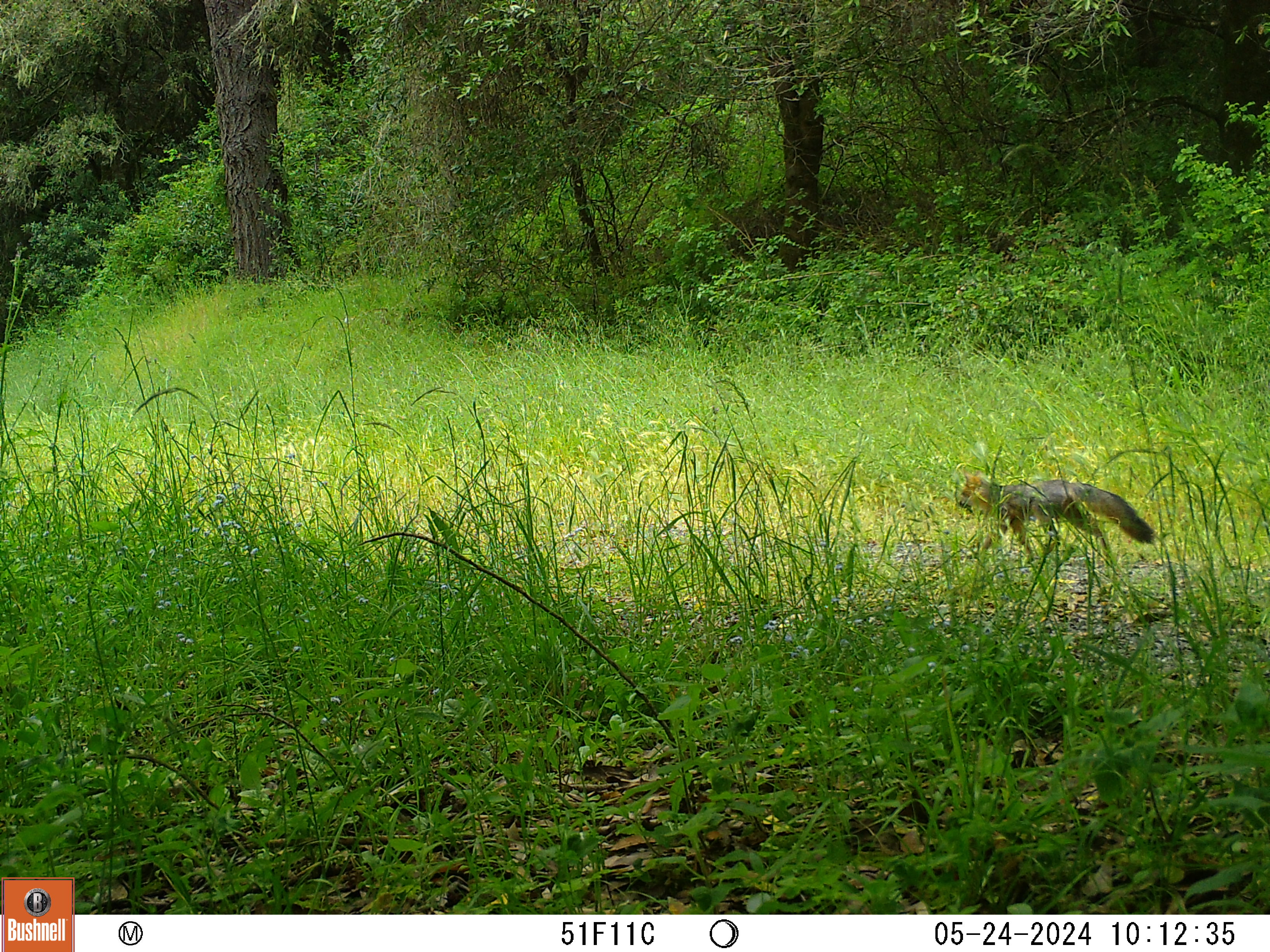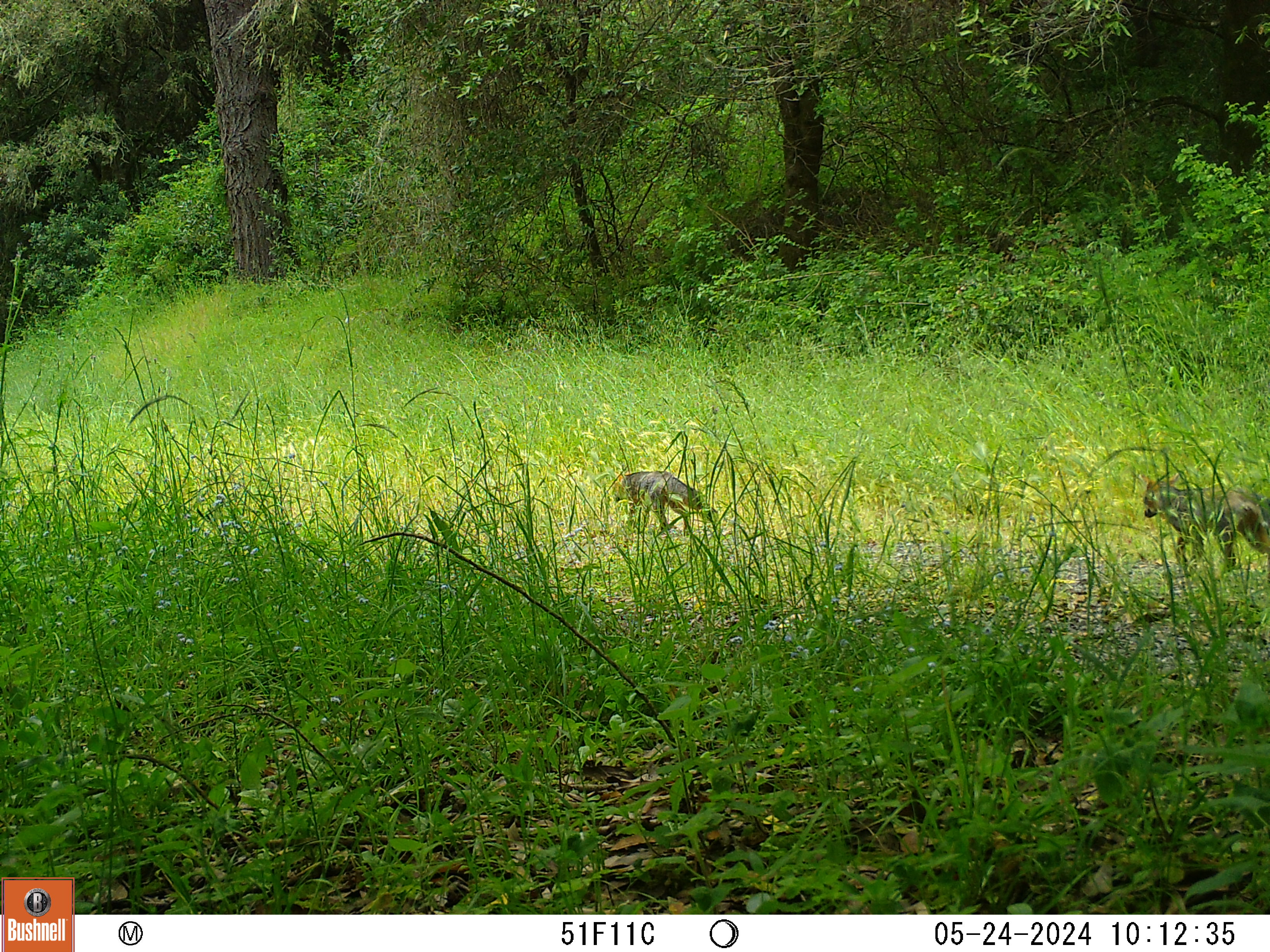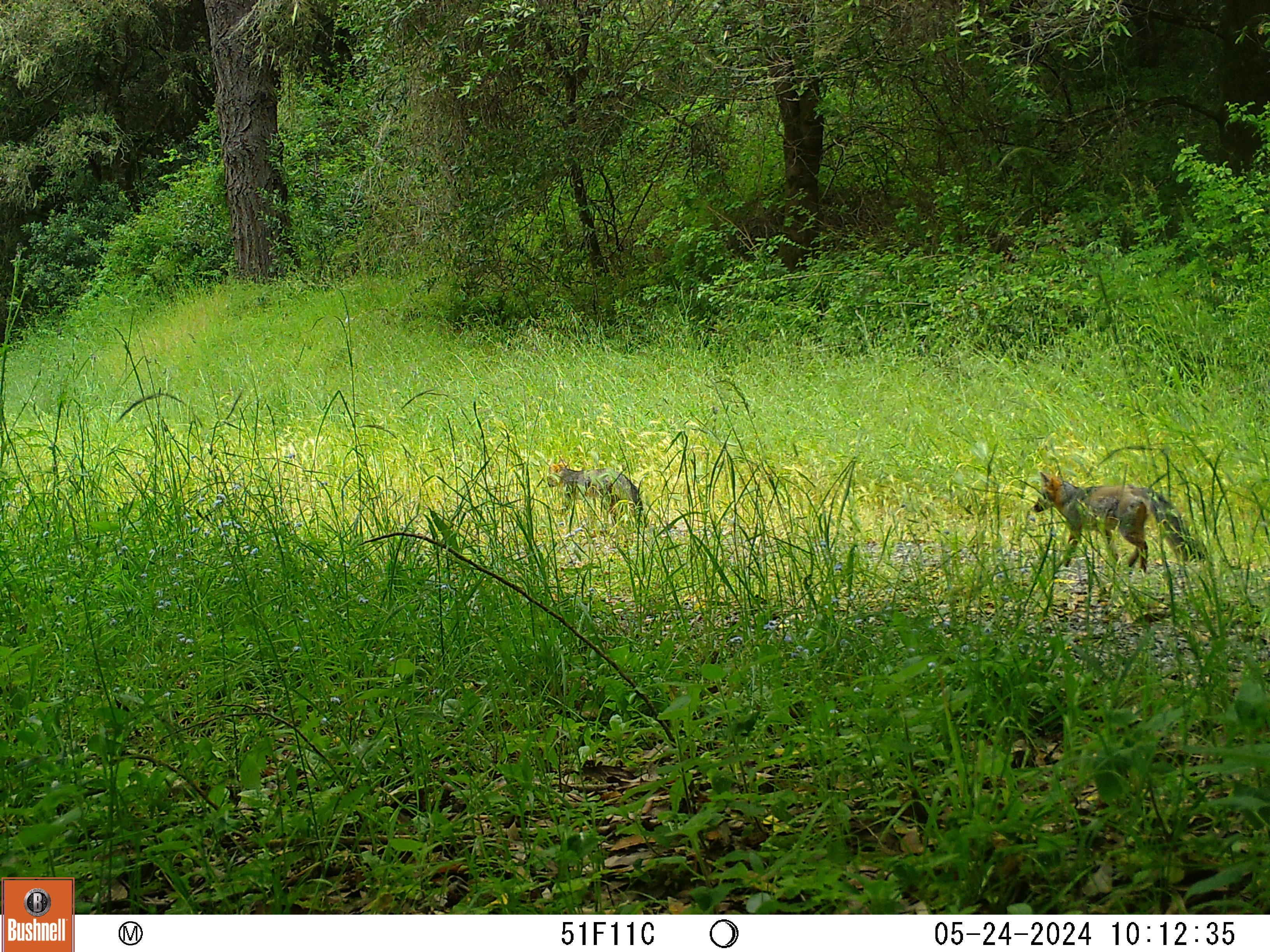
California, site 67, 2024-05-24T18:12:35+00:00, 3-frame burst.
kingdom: Animalia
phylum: Chordata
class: Mammalia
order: Carnivora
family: Canidae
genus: Urocyon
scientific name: Urocyon cinereoargenteus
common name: gray fox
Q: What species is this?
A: Gray fox (Urocyon cinereoargenteus).